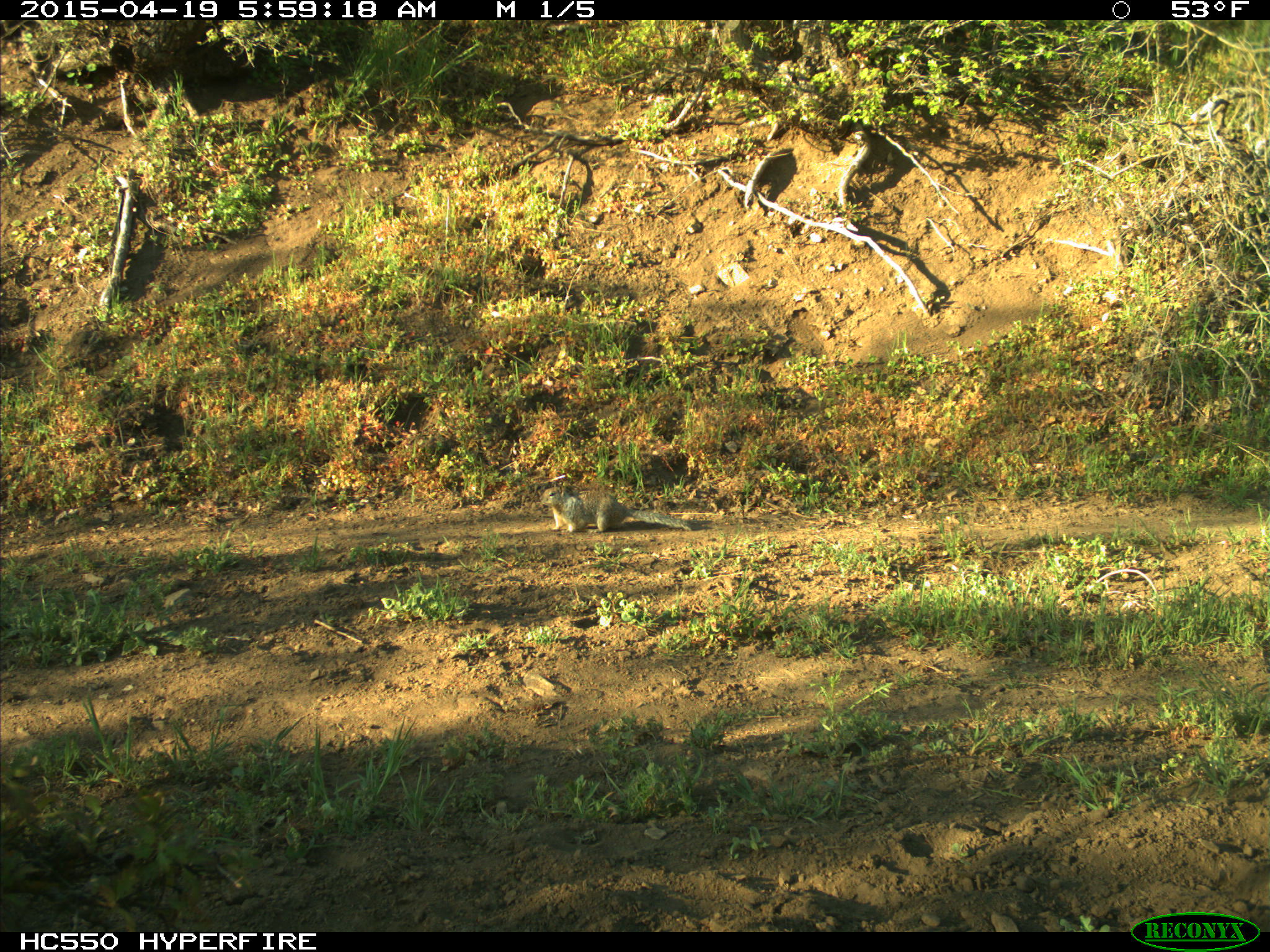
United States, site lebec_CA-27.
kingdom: Animalia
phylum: Chordata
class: Mammalia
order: Rodentia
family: Sciuridae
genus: Otospermophilus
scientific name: Otospermophilus beecheyi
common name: california ground squirrel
Otospermophilus beecheyi (california ground squirrel).